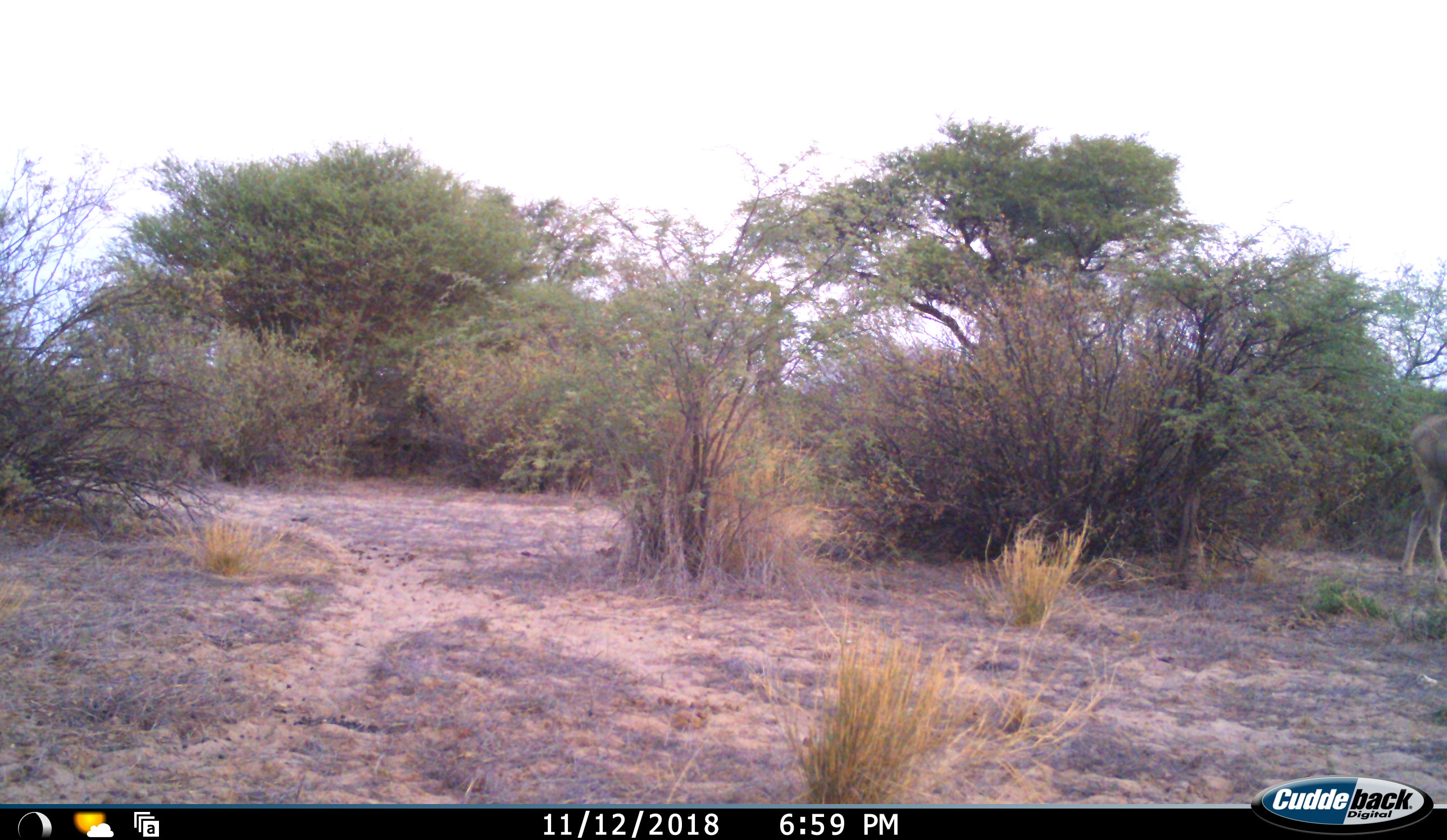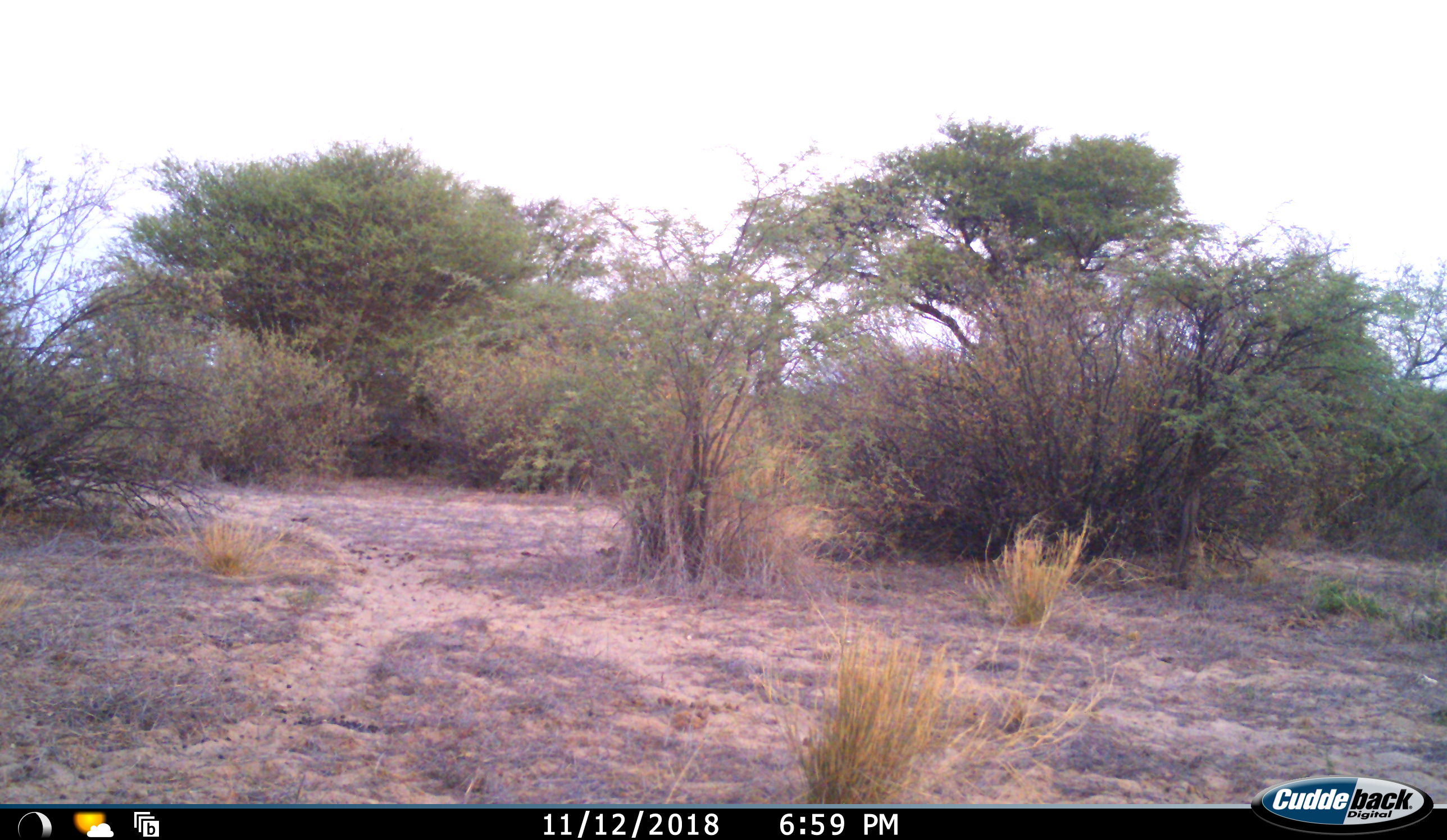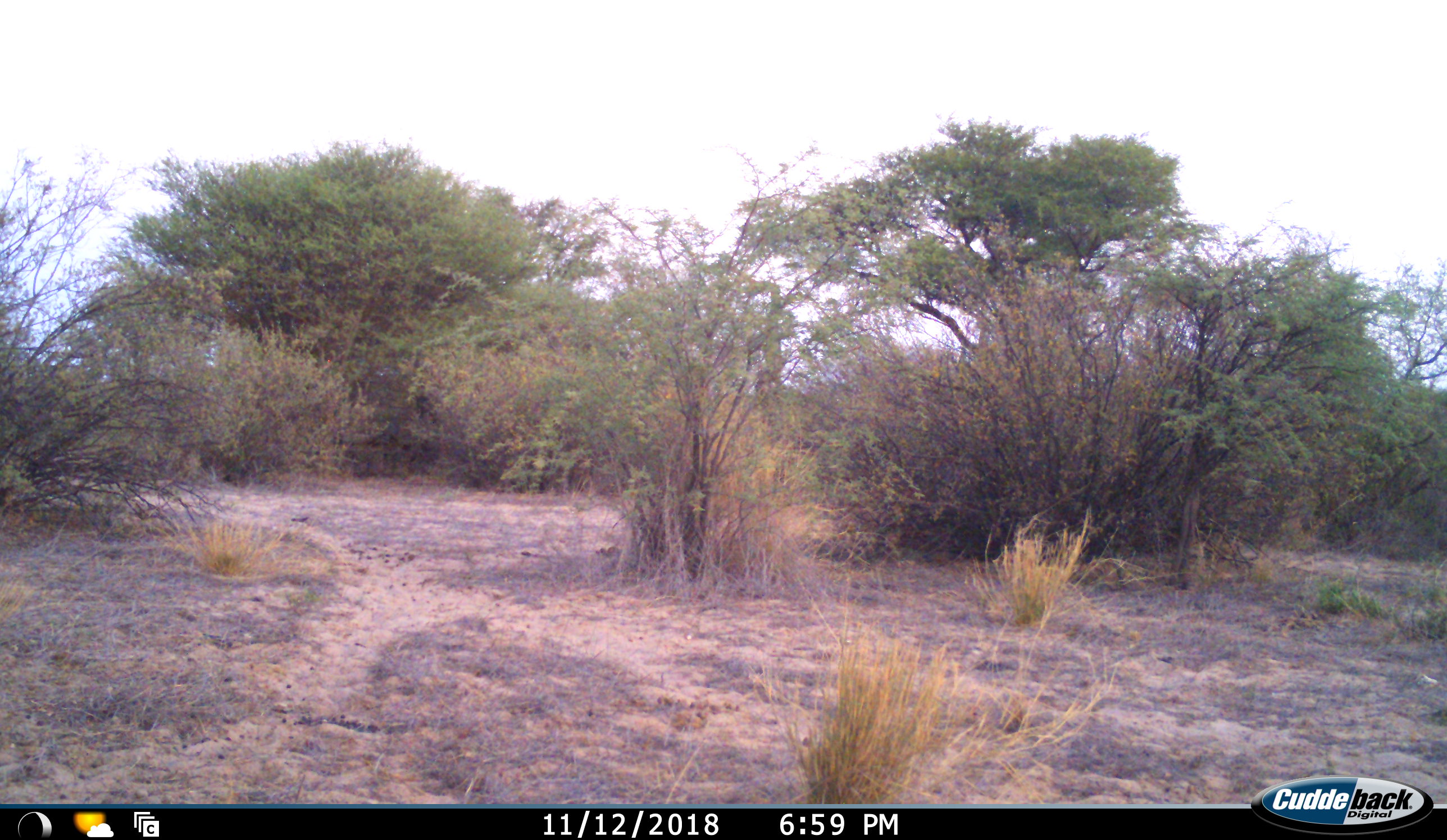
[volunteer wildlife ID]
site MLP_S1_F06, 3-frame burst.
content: unidentified animal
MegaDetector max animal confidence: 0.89